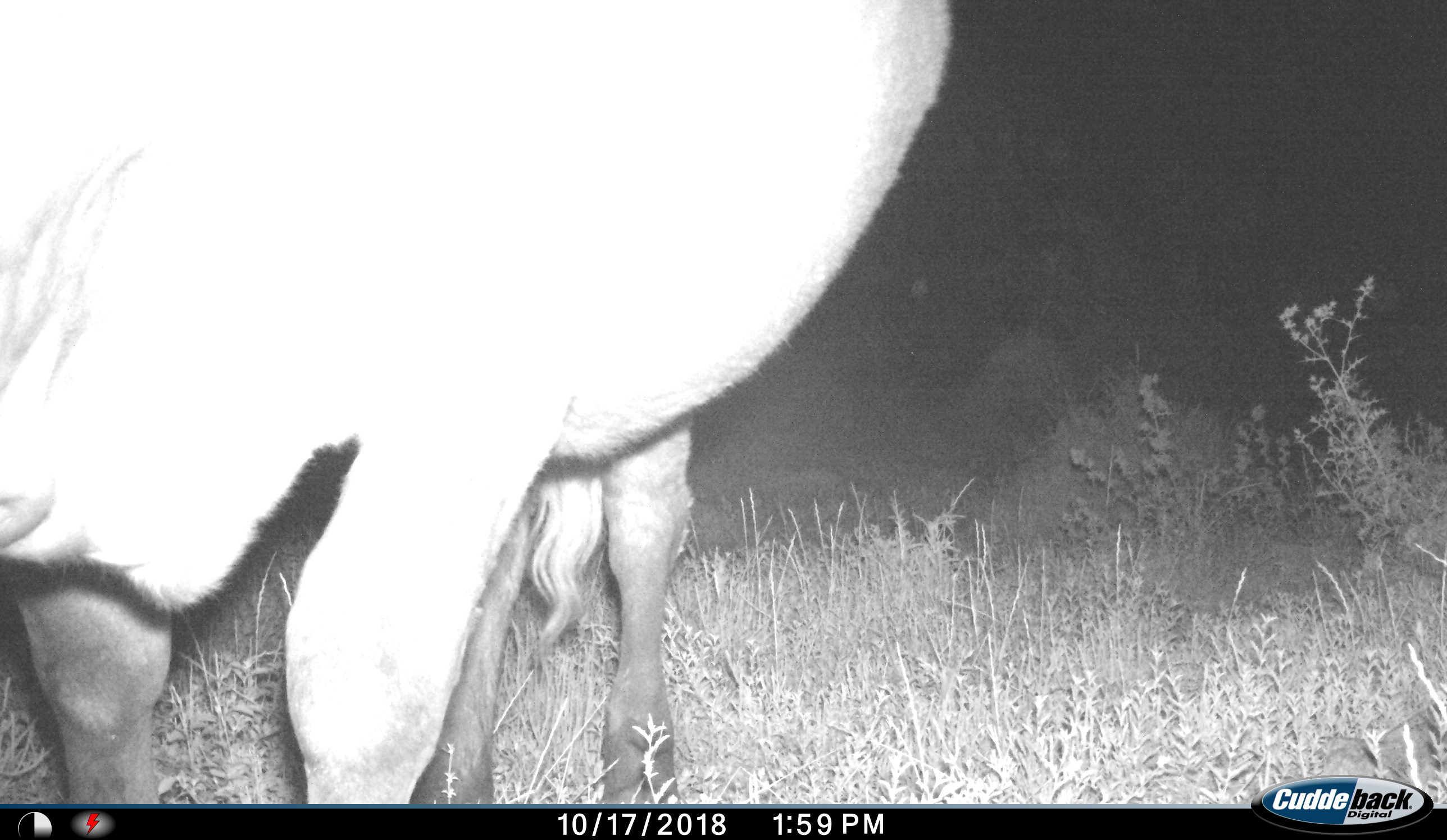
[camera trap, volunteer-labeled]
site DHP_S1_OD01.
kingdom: Animalia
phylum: Chordata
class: Mammalia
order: Artiodactyla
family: Bovidae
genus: Tragelaphus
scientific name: Tragelaphus oryx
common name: eland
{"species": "eland (Tragelaphus oryx)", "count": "1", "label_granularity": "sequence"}